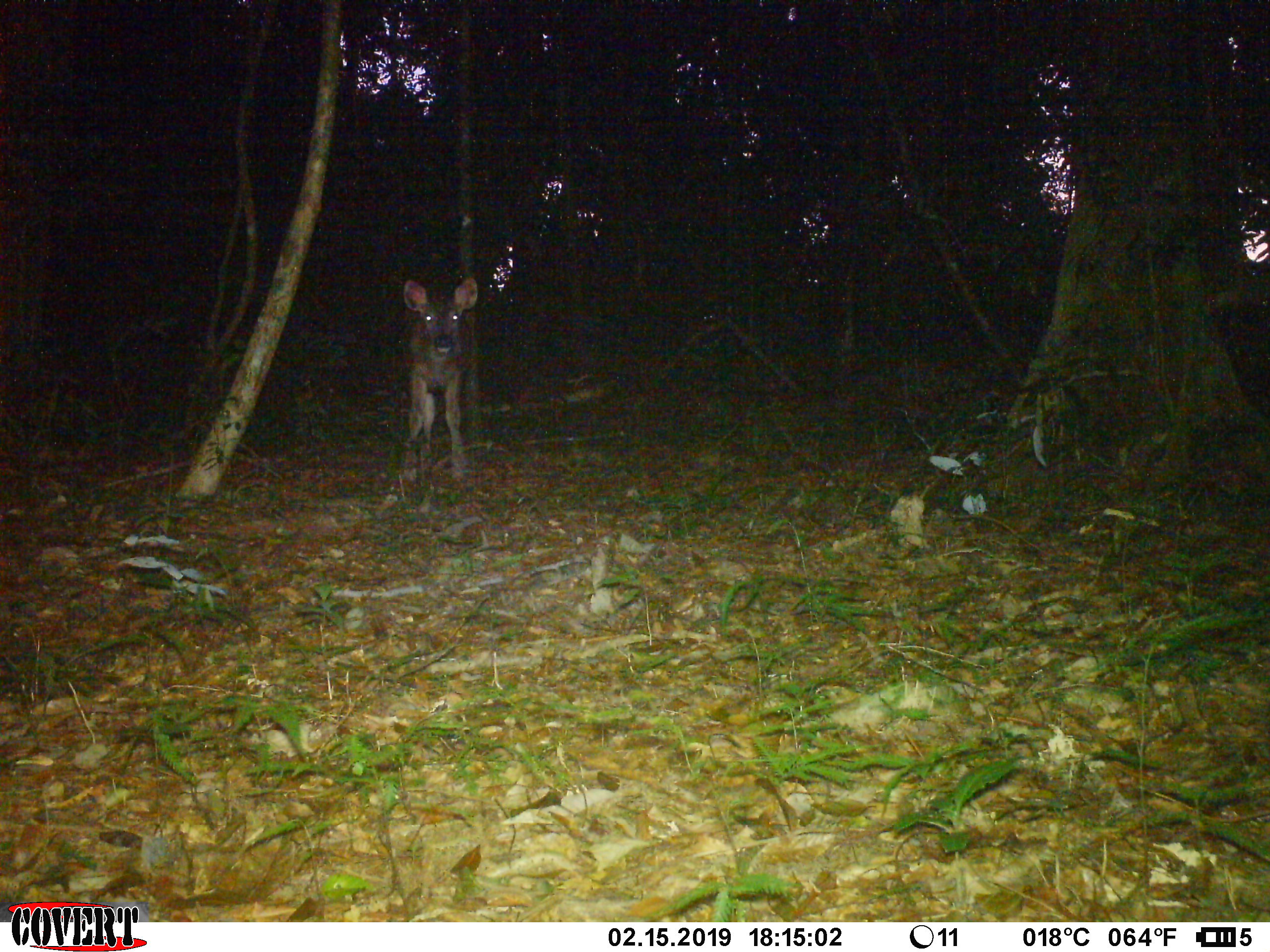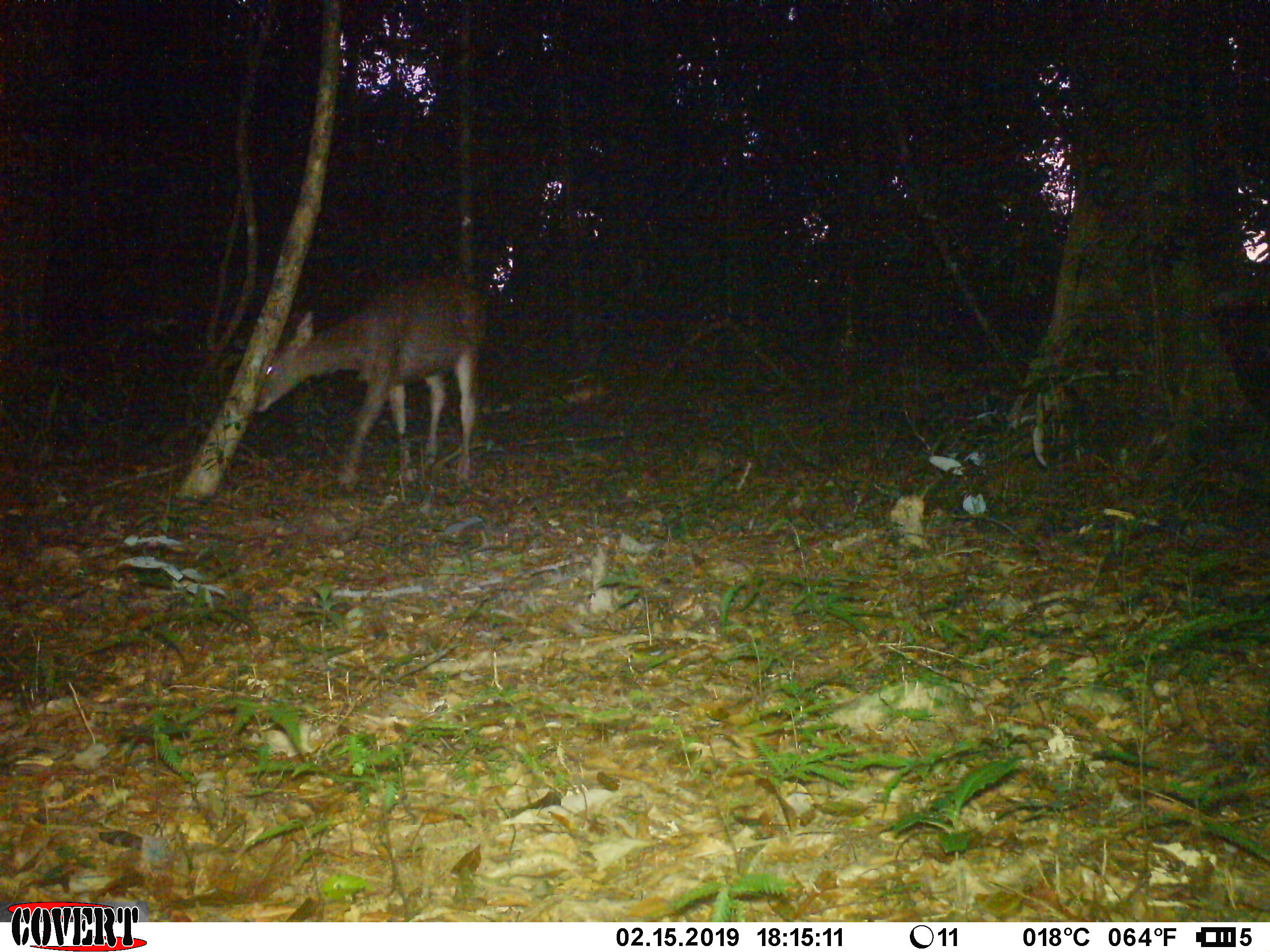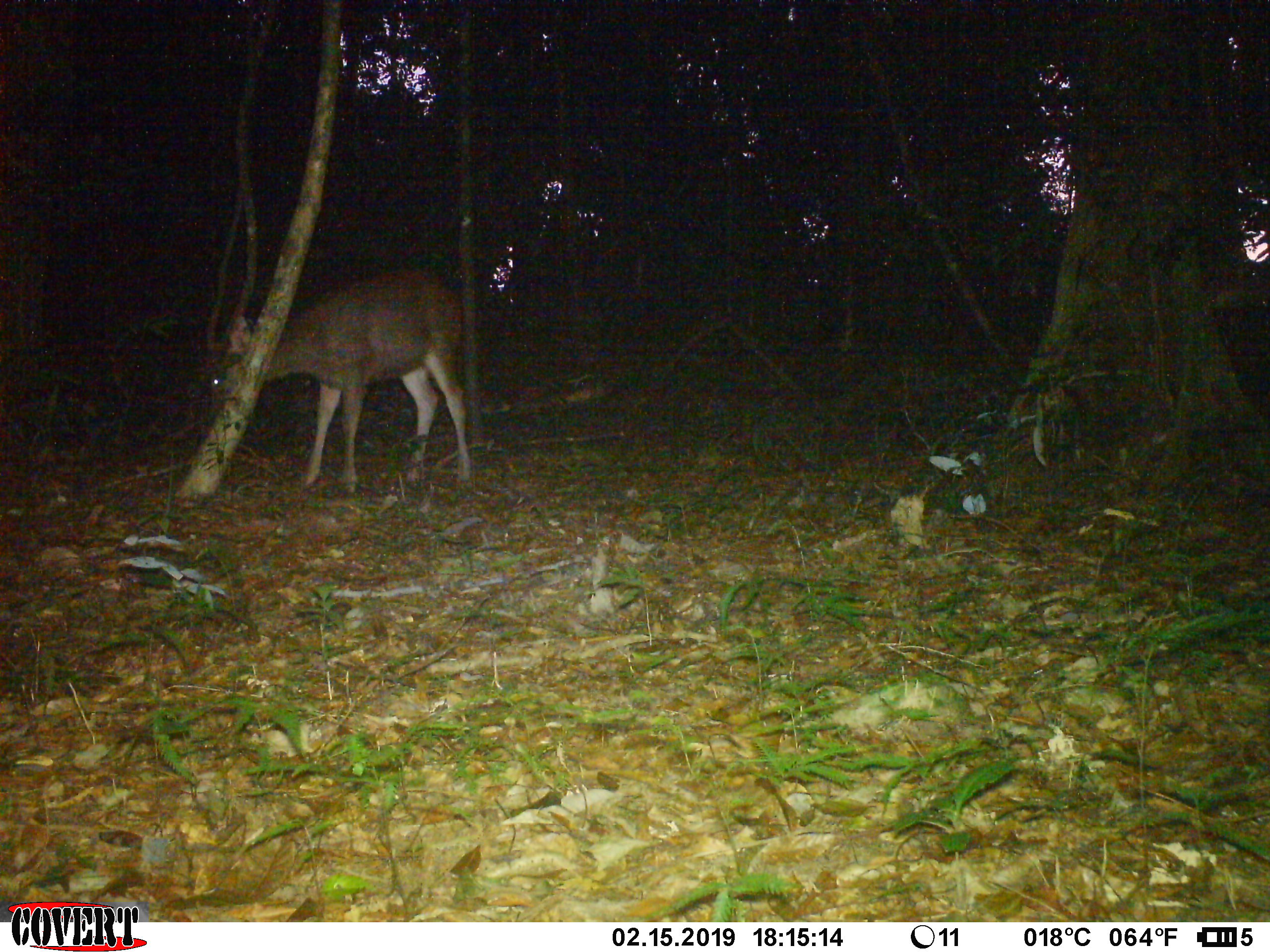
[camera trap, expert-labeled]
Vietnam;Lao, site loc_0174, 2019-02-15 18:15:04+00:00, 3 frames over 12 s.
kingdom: Animalia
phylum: Chordata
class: Mammalia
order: Artiodactyla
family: Cervidae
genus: Rusa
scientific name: Rusa unicolor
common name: sambar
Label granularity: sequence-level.